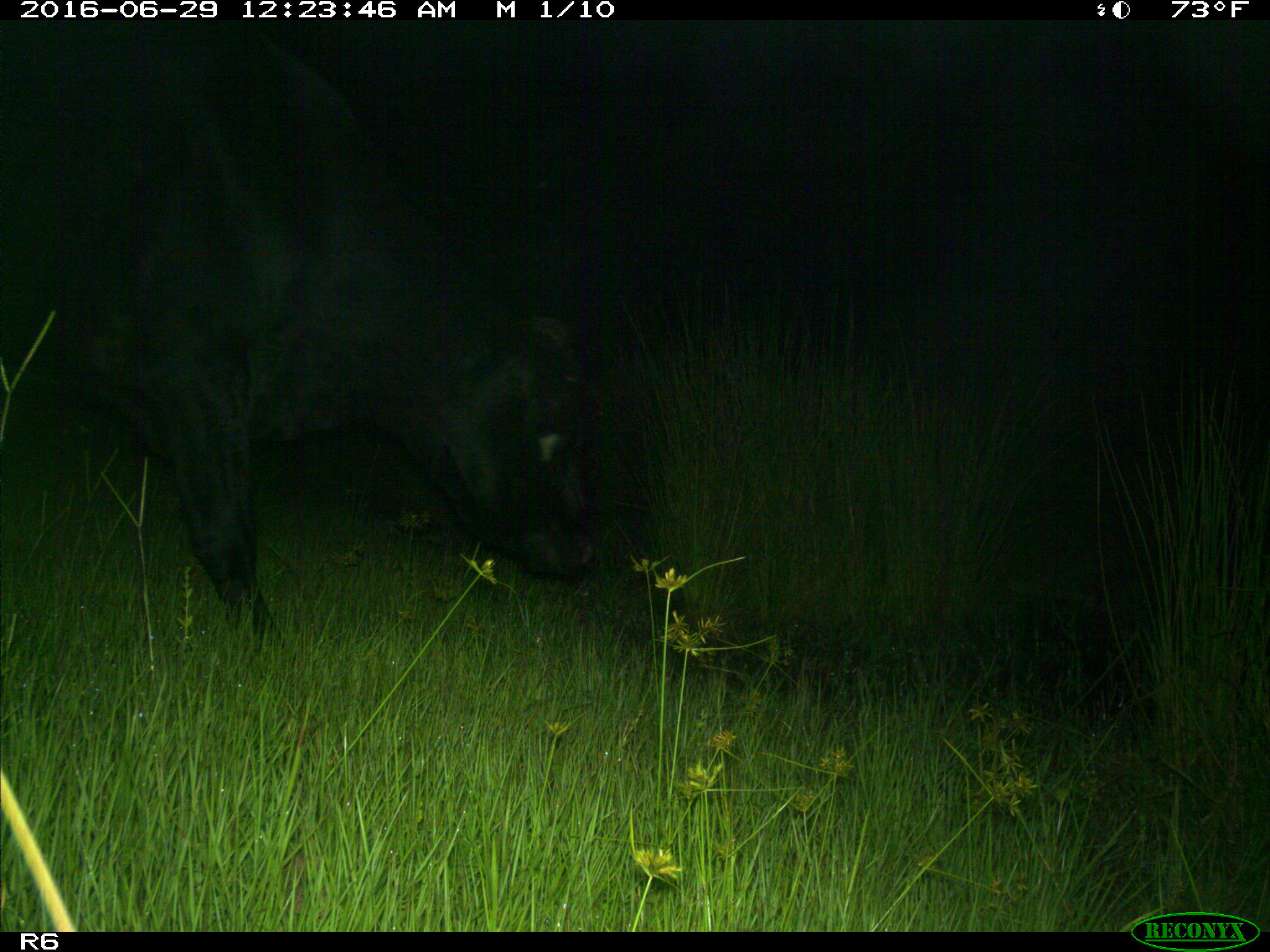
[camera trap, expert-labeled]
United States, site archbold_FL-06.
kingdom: Animalia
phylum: Chordata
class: Mammalia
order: Artiodactyla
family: Bovidae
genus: Bos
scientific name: Bos taurus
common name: domestic cow